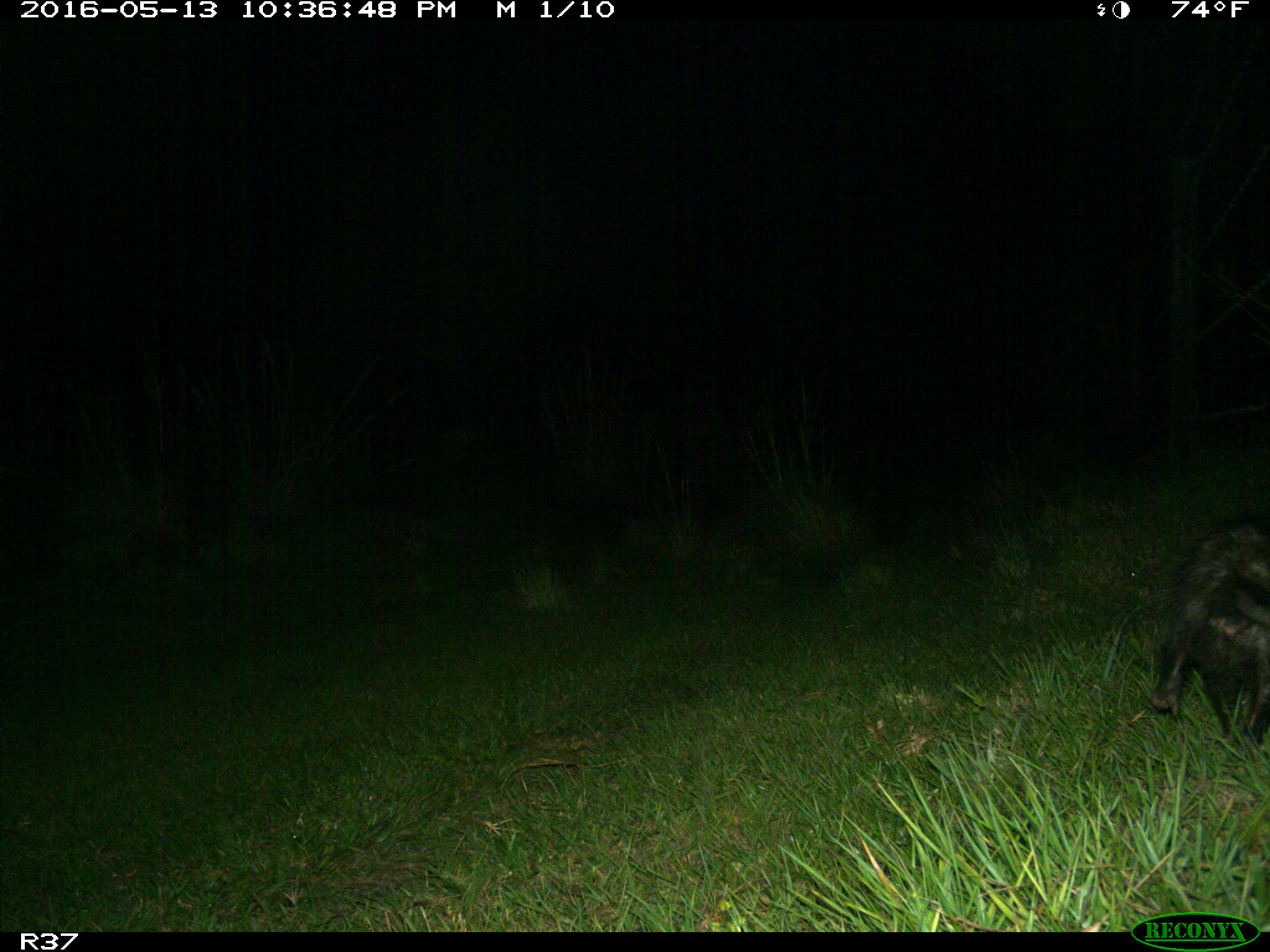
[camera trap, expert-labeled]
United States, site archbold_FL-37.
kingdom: Animalia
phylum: Chordata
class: Mammalia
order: Artiodactyla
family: Suidae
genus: Sus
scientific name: Sus scrofa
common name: wild boar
Sus scrofa (wild boar).